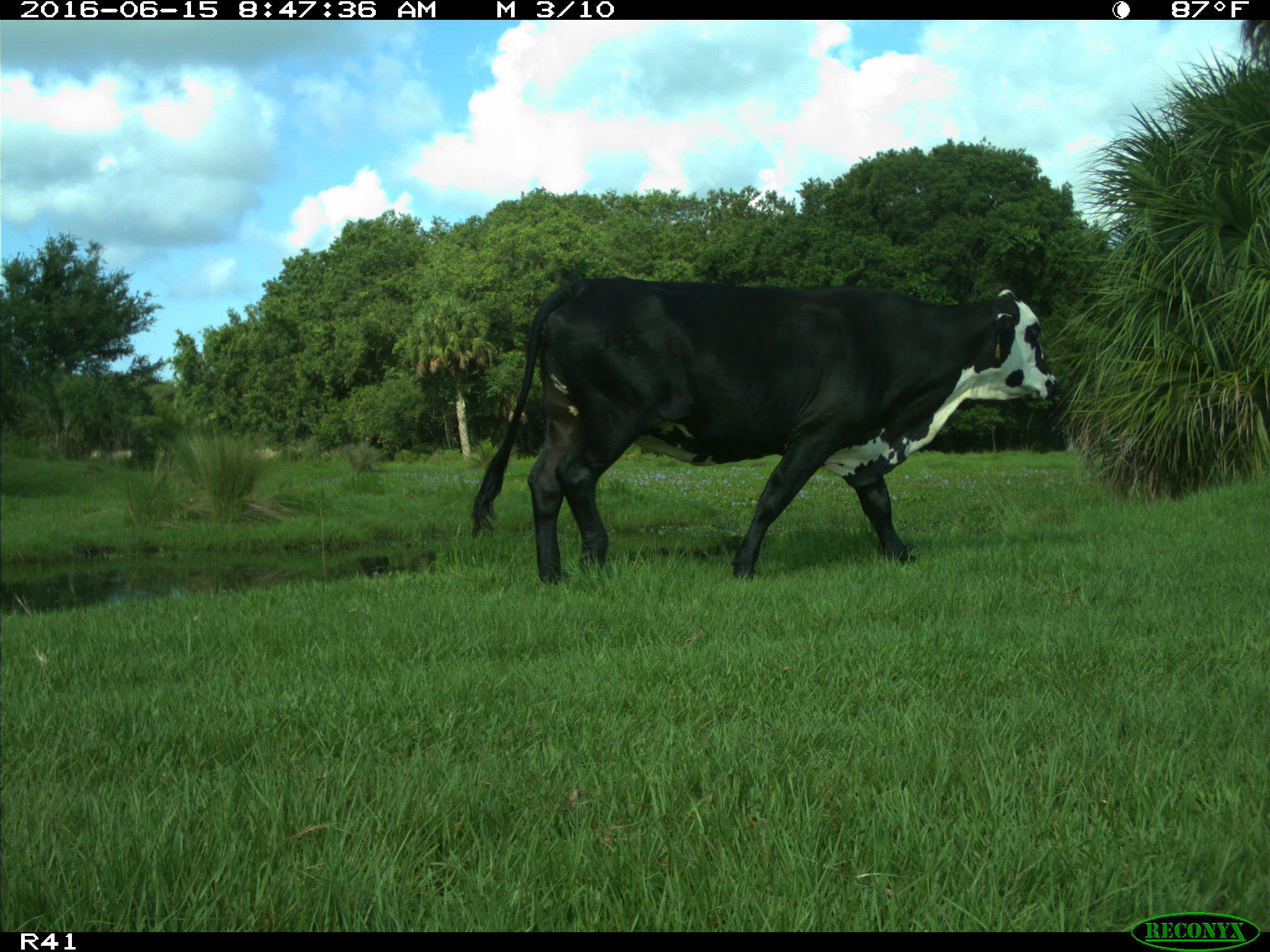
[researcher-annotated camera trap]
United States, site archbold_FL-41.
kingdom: Animalia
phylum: Chordata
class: Mammalia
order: Artiodactyla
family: Bovidae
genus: Bos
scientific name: Bos taurus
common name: domestic cow